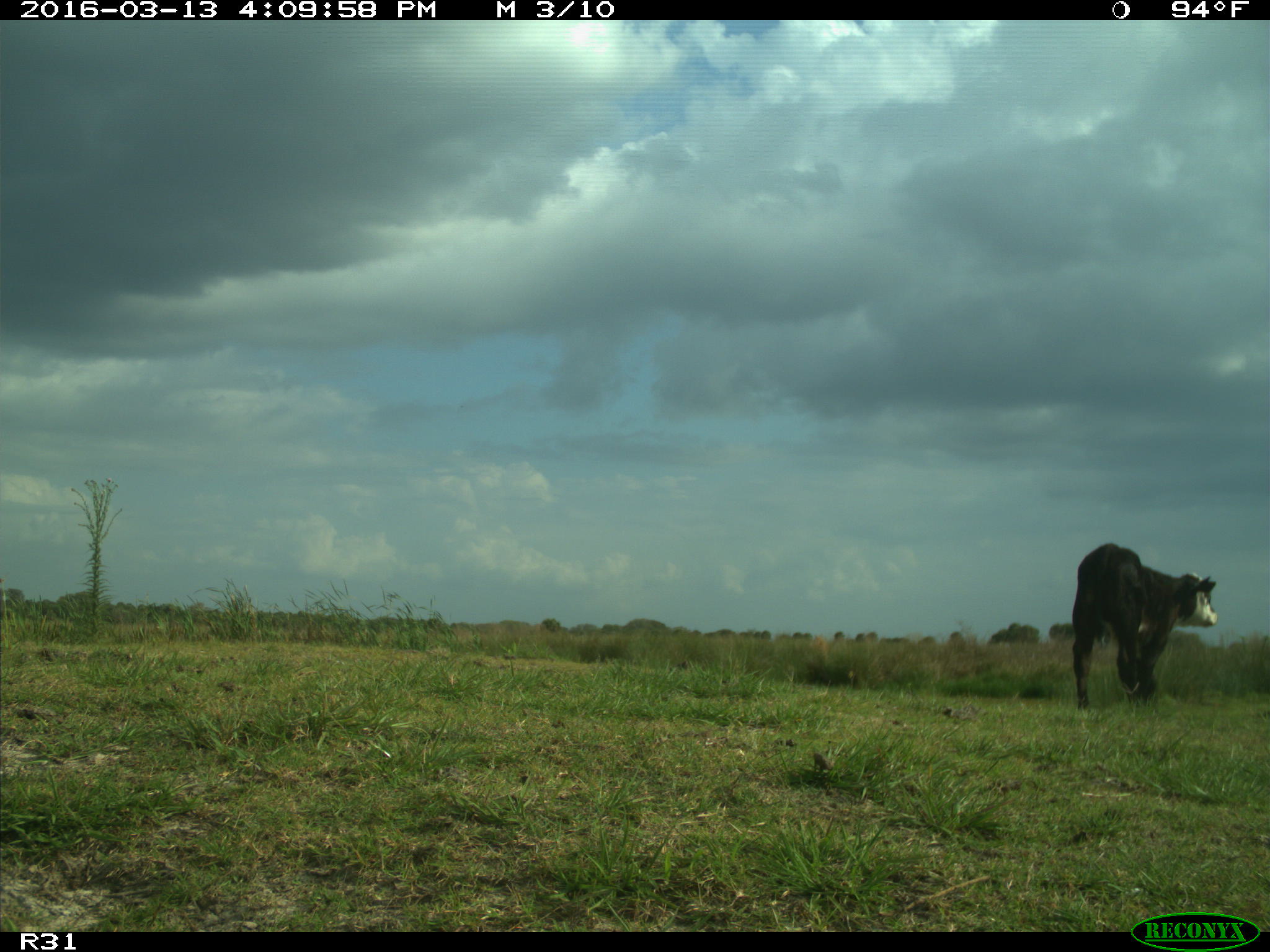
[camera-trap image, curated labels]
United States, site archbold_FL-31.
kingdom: Animalia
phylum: Chordata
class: Mammalia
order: Artiodactyla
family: Bovidae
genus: Bos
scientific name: Bos taurus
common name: domestic cow